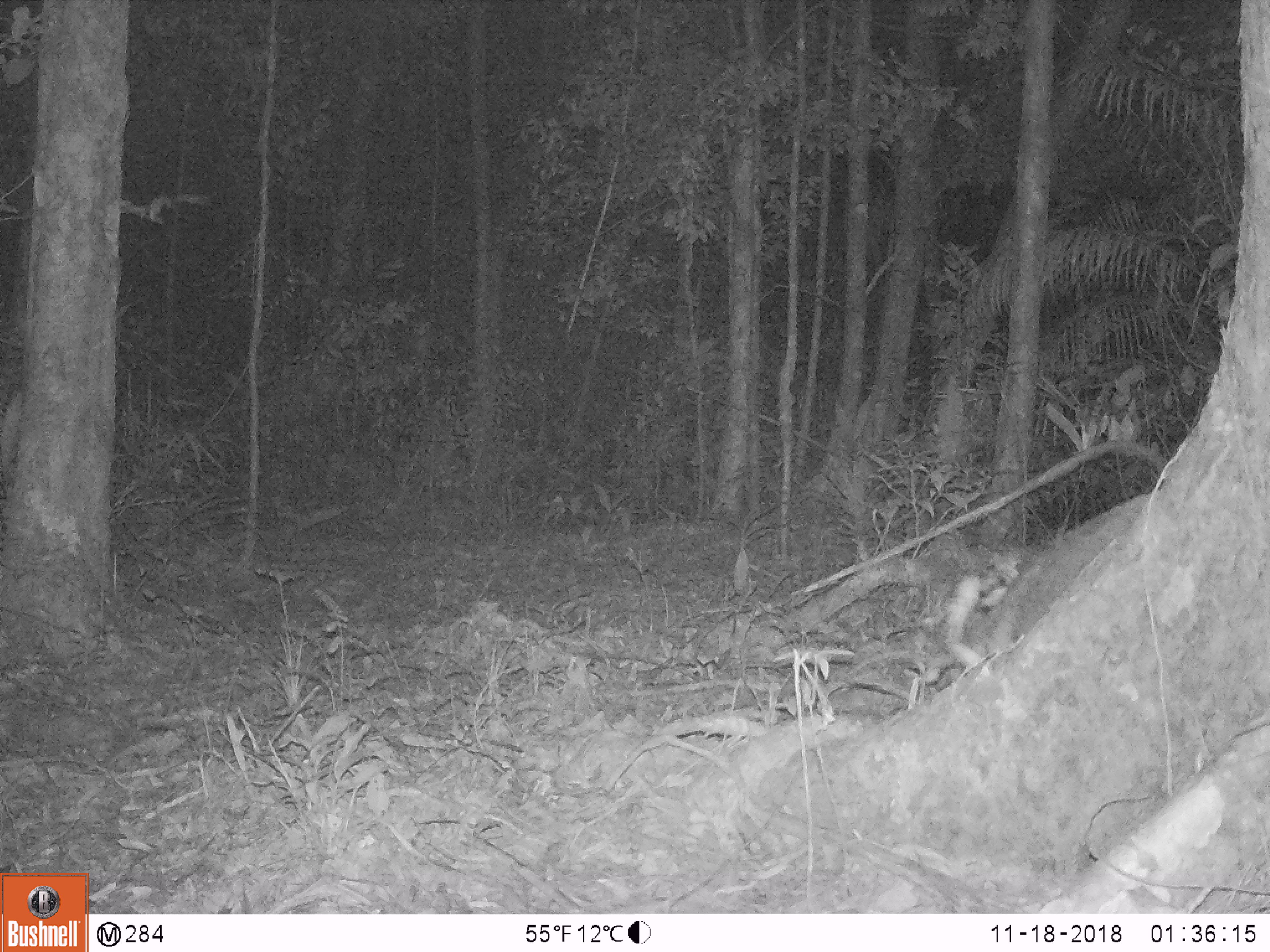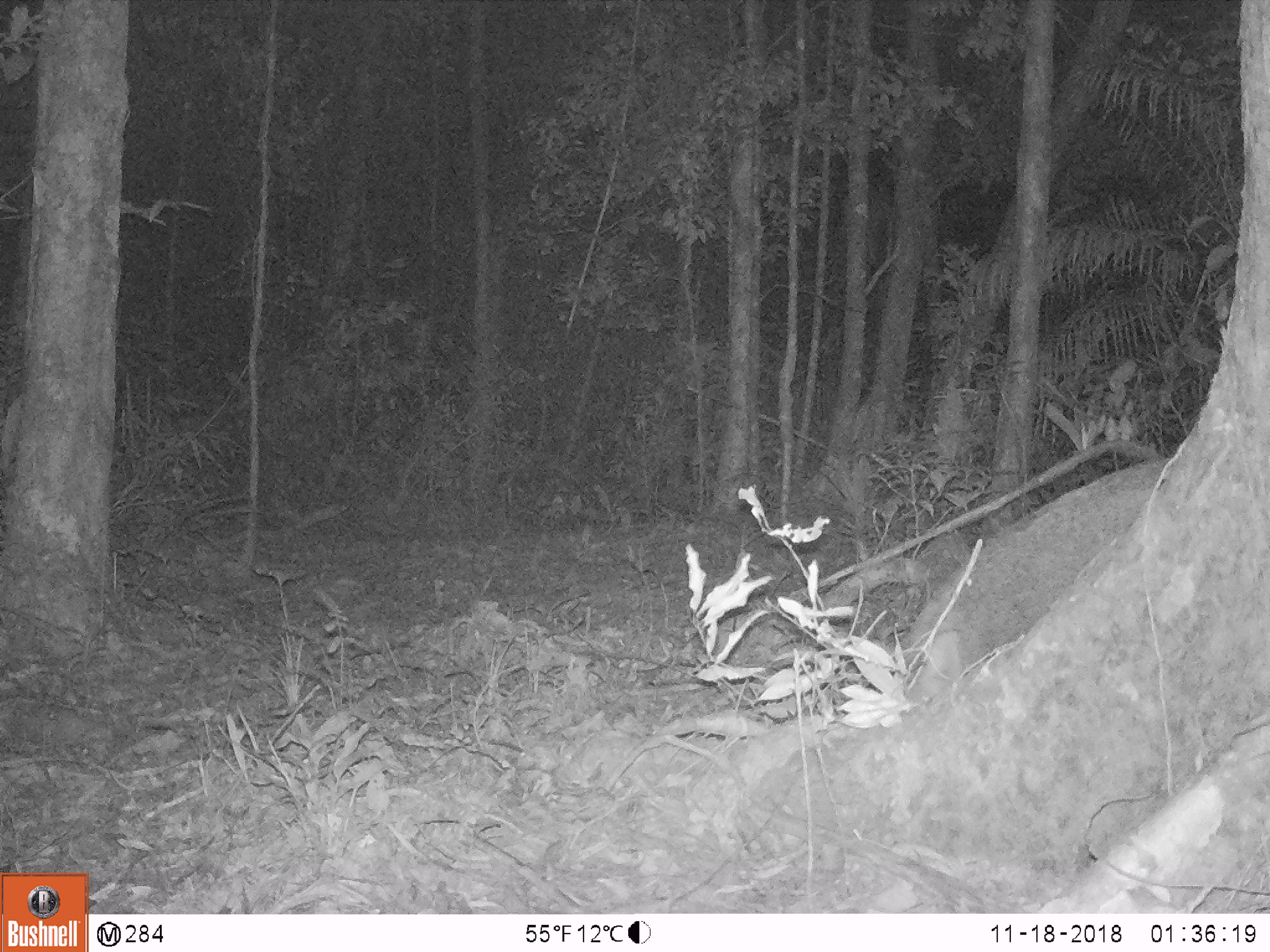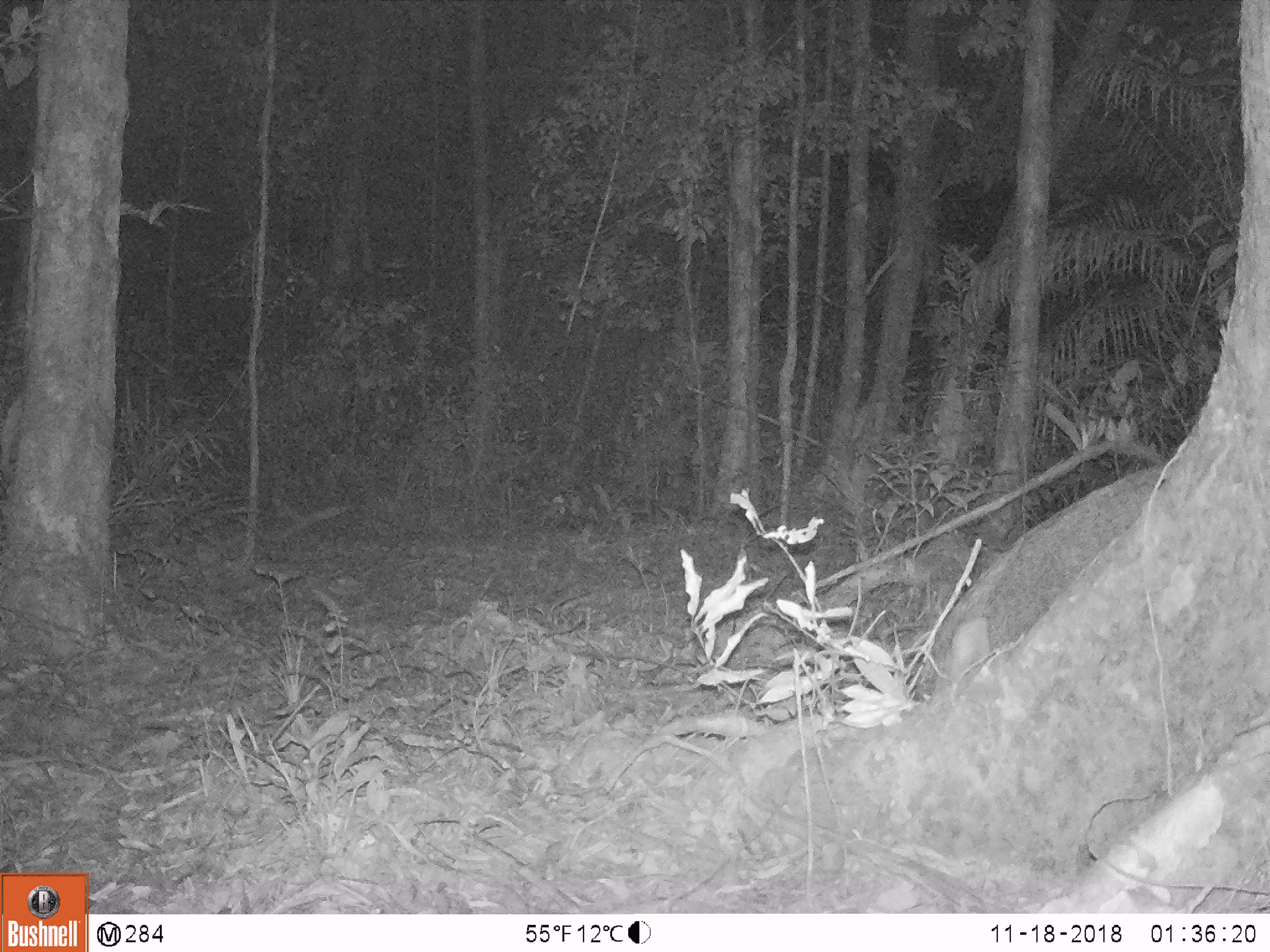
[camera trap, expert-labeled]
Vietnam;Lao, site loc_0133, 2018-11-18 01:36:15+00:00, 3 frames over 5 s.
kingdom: Animalia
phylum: Chordata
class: Mammalia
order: Artiodactyla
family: Suidae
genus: Sus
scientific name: Sus scrofa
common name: eurasian wild pig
Eurasian wild pig (Sus scrofa). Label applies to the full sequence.